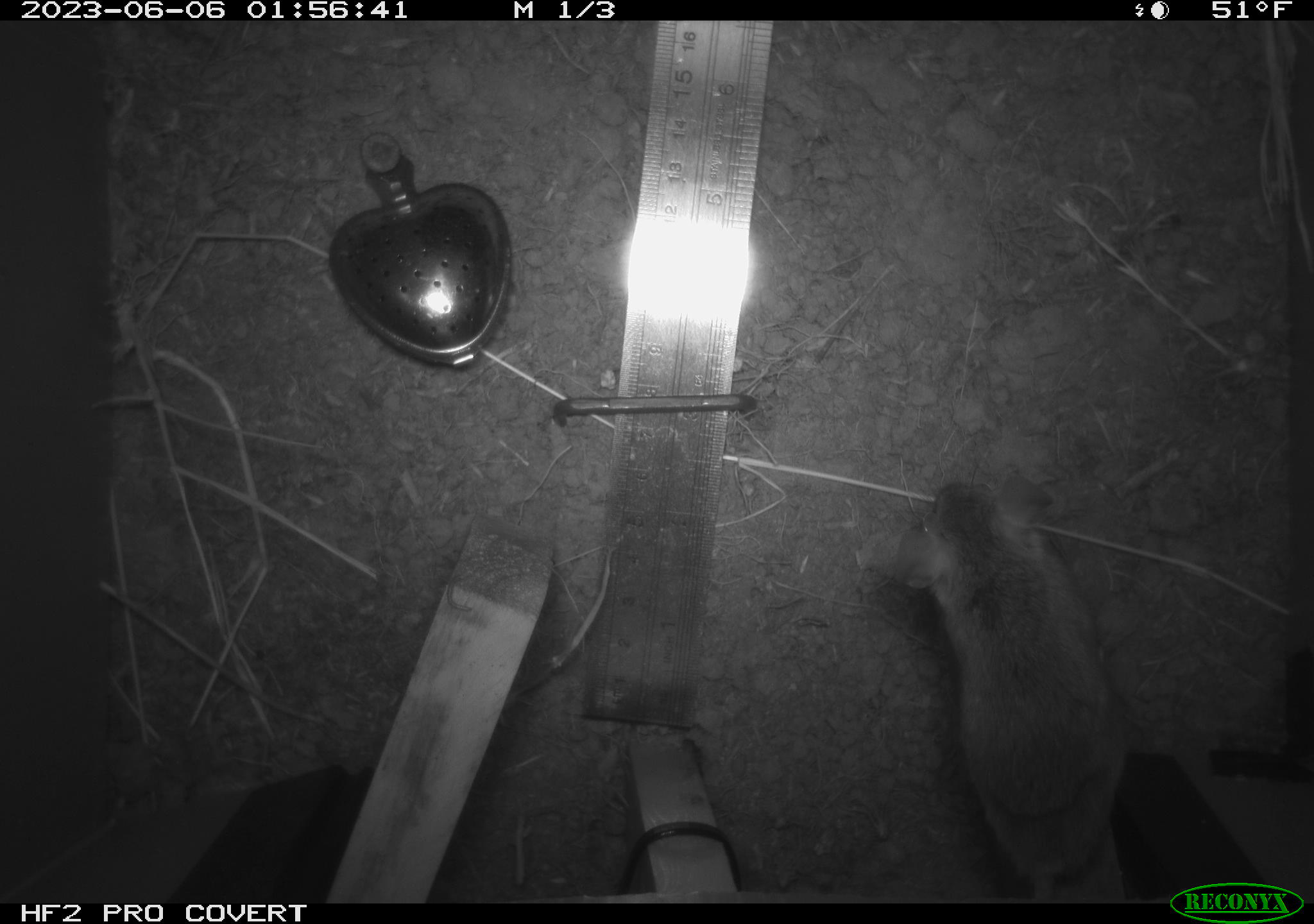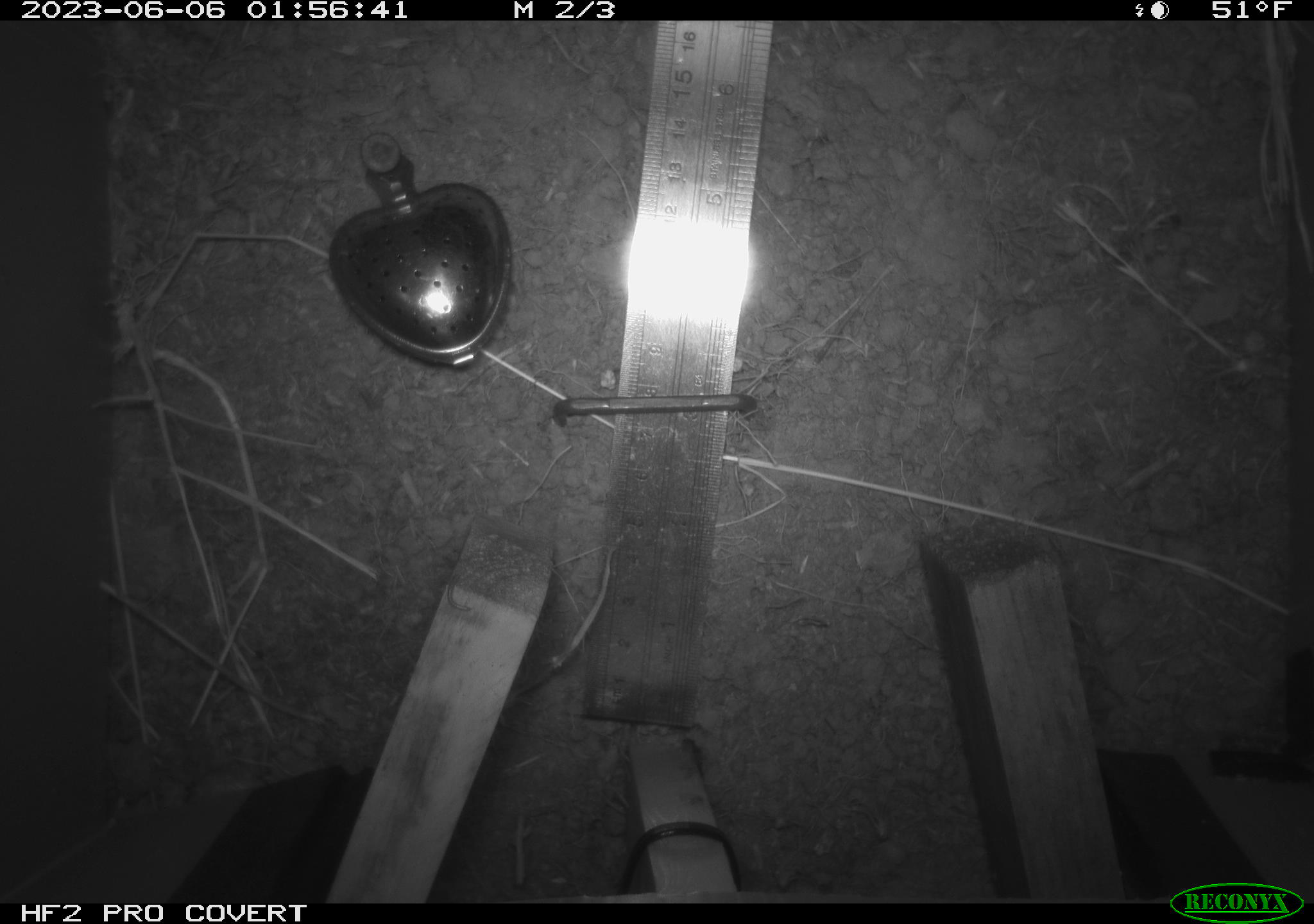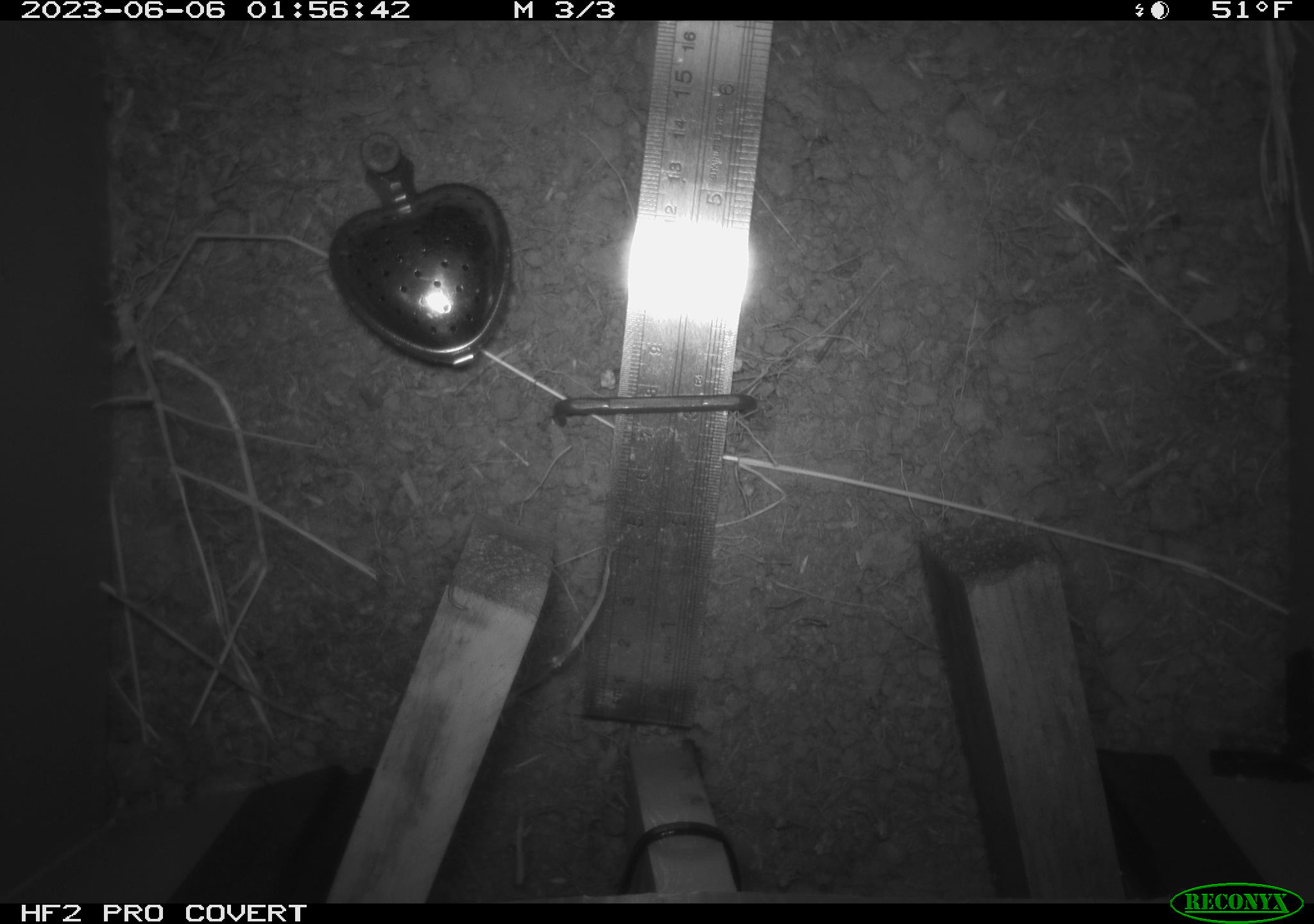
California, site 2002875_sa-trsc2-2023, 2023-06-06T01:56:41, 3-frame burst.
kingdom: Animalia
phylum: Chordata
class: Mammalia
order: Rodentia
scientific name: Rodentia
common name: mouse species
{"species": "mouse species (Rodentia)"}